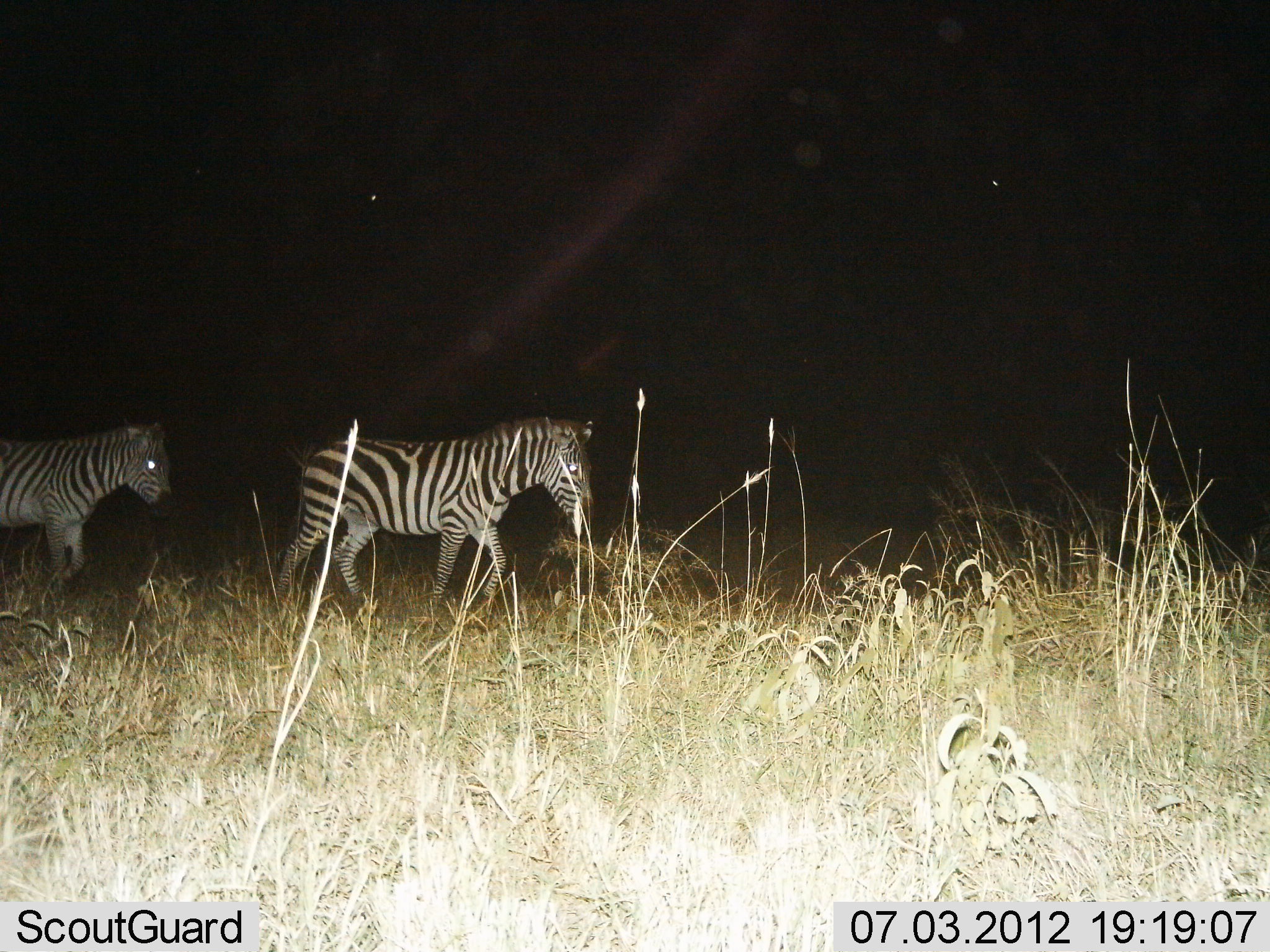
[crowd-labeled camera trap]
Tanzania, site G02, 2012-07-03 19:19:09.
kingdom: Animalia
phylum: Chordata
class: Mammalia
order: Perissodactyla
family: Equidae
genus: Equus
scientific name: Equus quagga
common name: plains zebra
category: zebra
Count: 2.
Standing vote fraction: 0%.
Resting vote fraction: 0%.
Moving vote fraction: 100%.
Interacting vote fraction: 0%.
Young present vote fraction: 0%.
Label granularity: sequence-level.